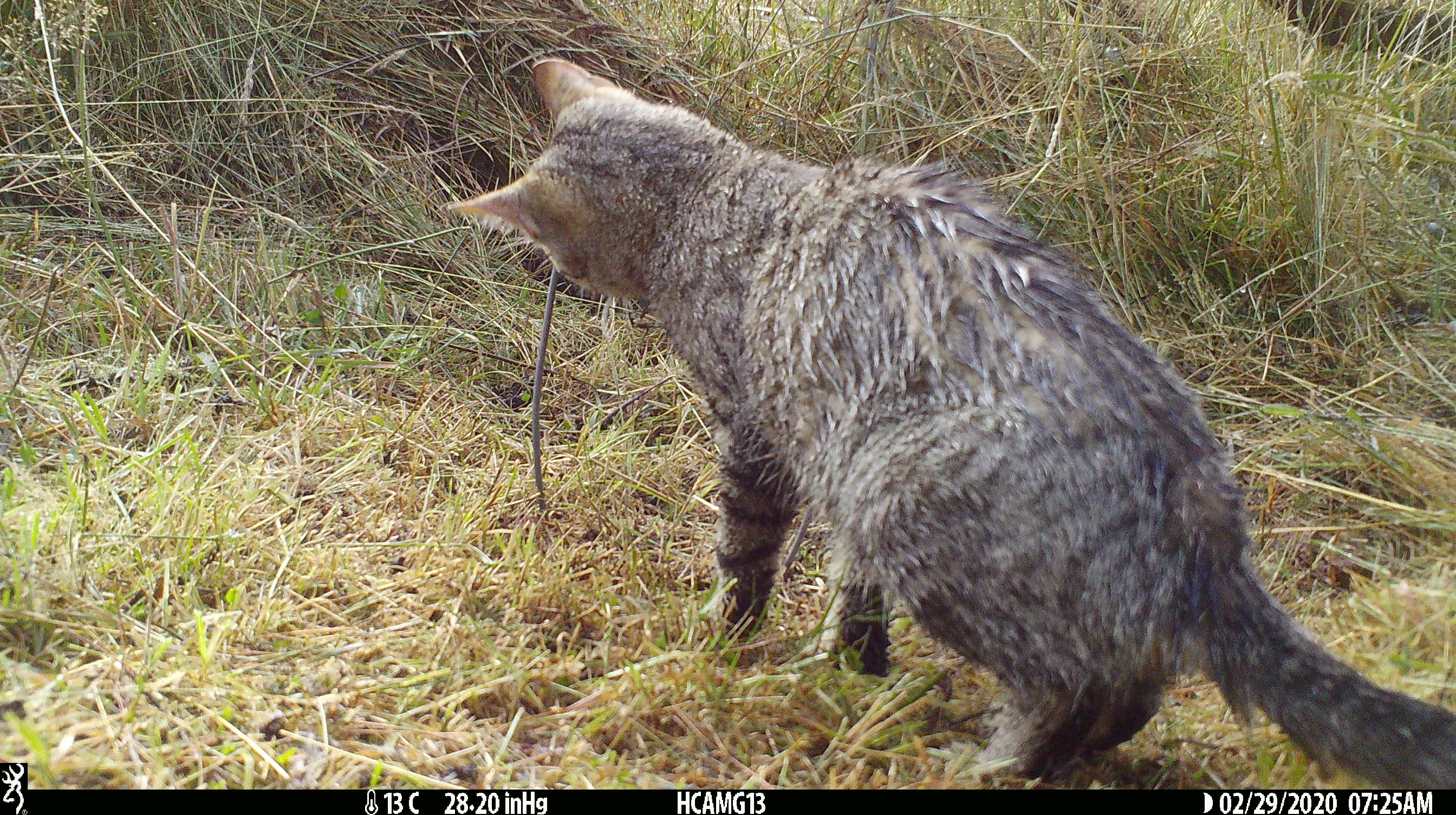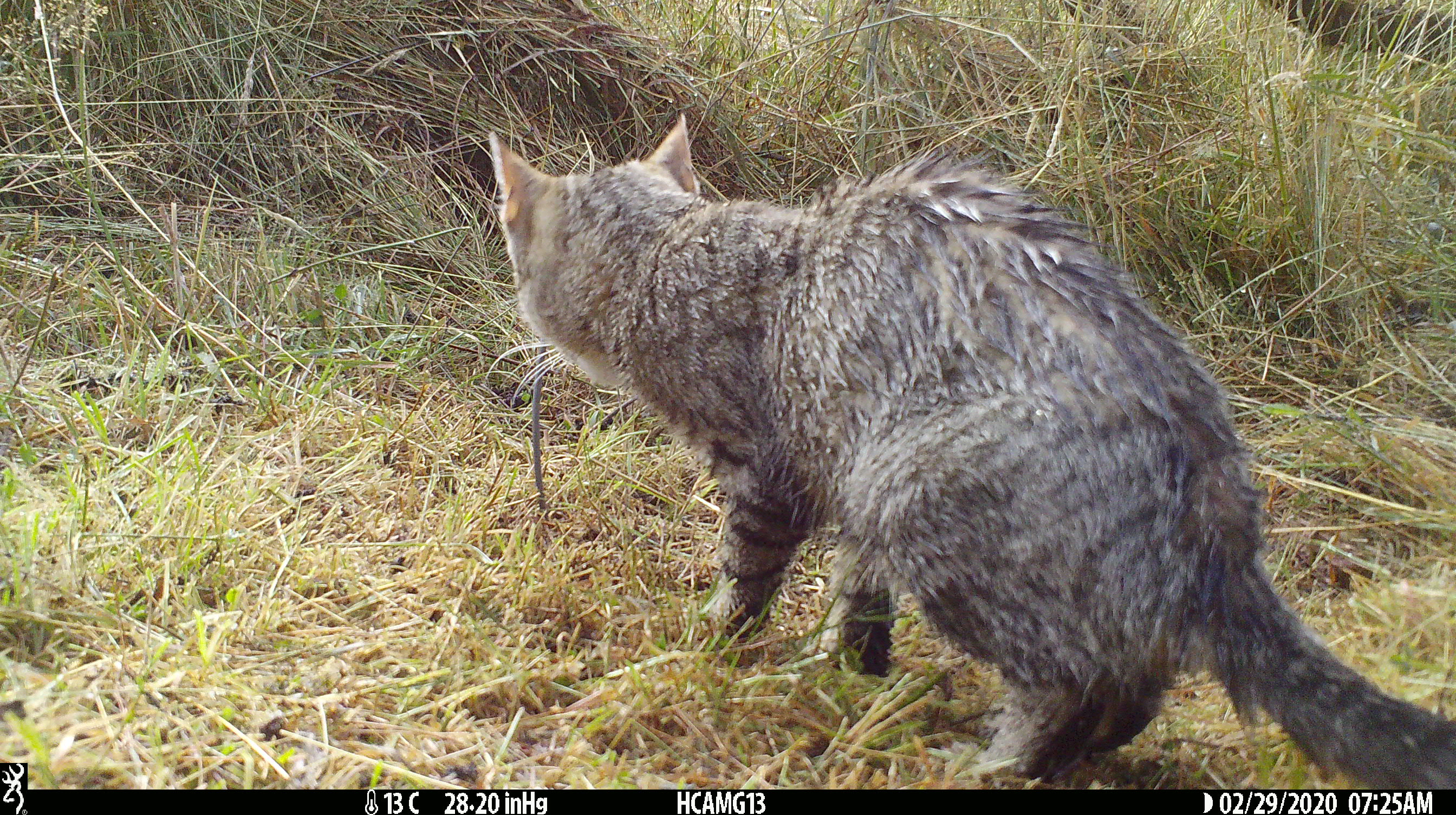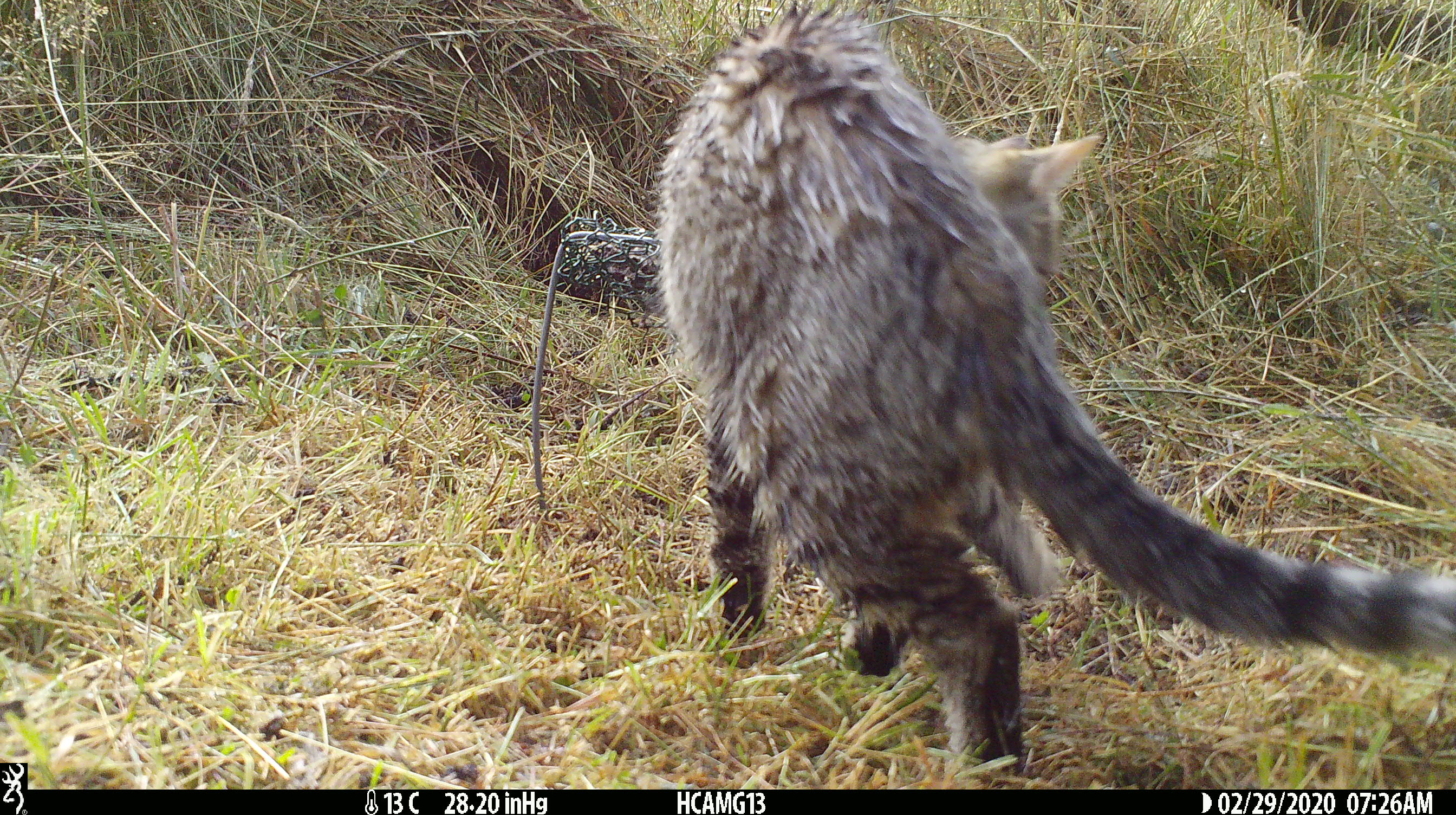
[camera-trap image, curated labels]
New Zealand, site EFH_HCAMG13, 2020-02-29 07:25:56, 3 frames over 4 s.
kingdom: Animalia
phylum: Chordata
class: Mammalia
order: Carnivora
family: Felidae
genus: Felis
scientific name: Felis catus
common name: domestic cat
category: cat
Cat (domestic cat) (Felis catus).